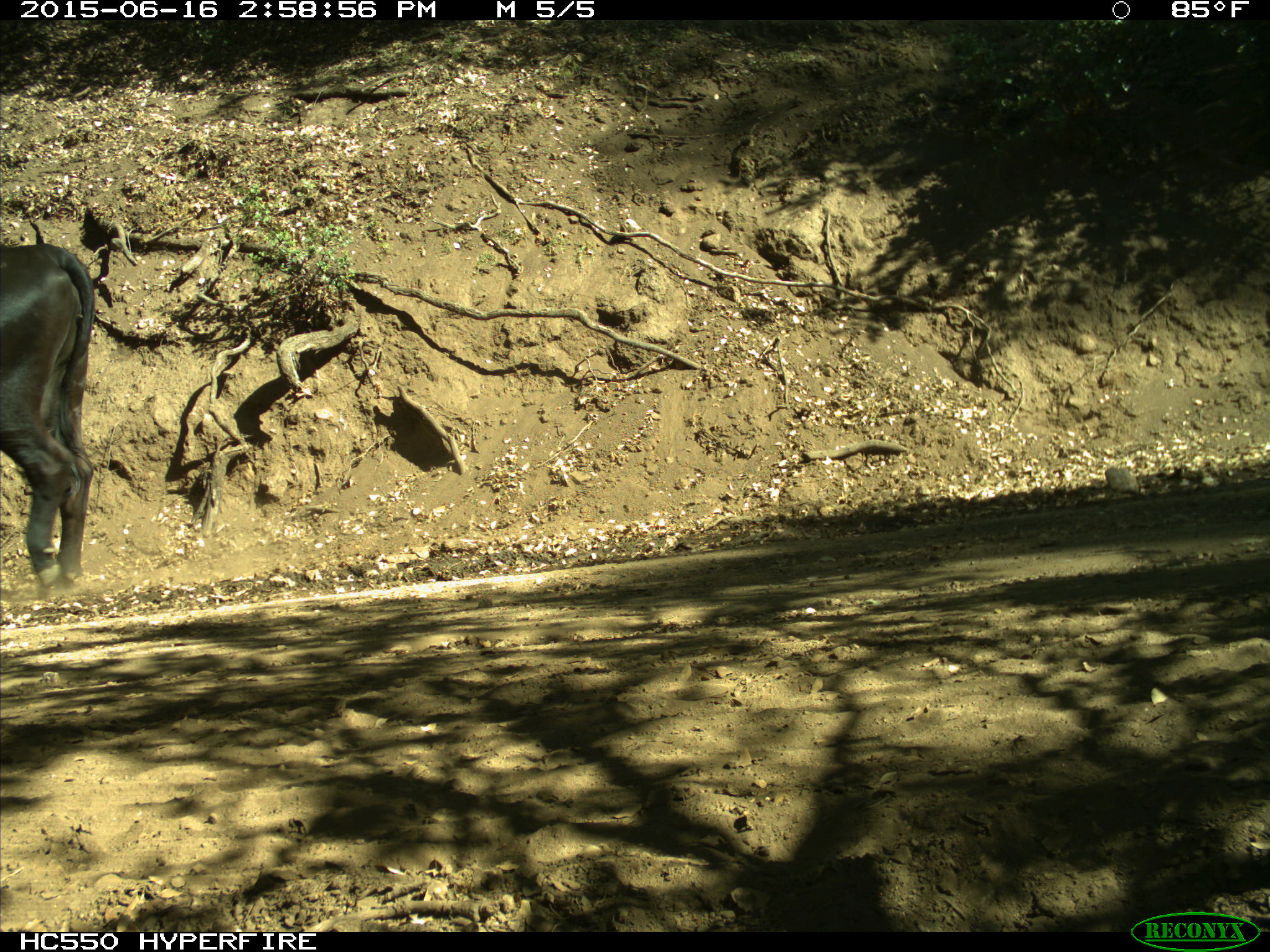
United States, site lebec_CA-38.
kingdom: Animalia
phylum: Chordata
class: Mammalia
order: Artiodactyla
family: Bovidae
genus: Bos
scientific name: Bos taurus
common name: domestic cow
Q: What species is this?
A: Bos taurus (domestic cow).